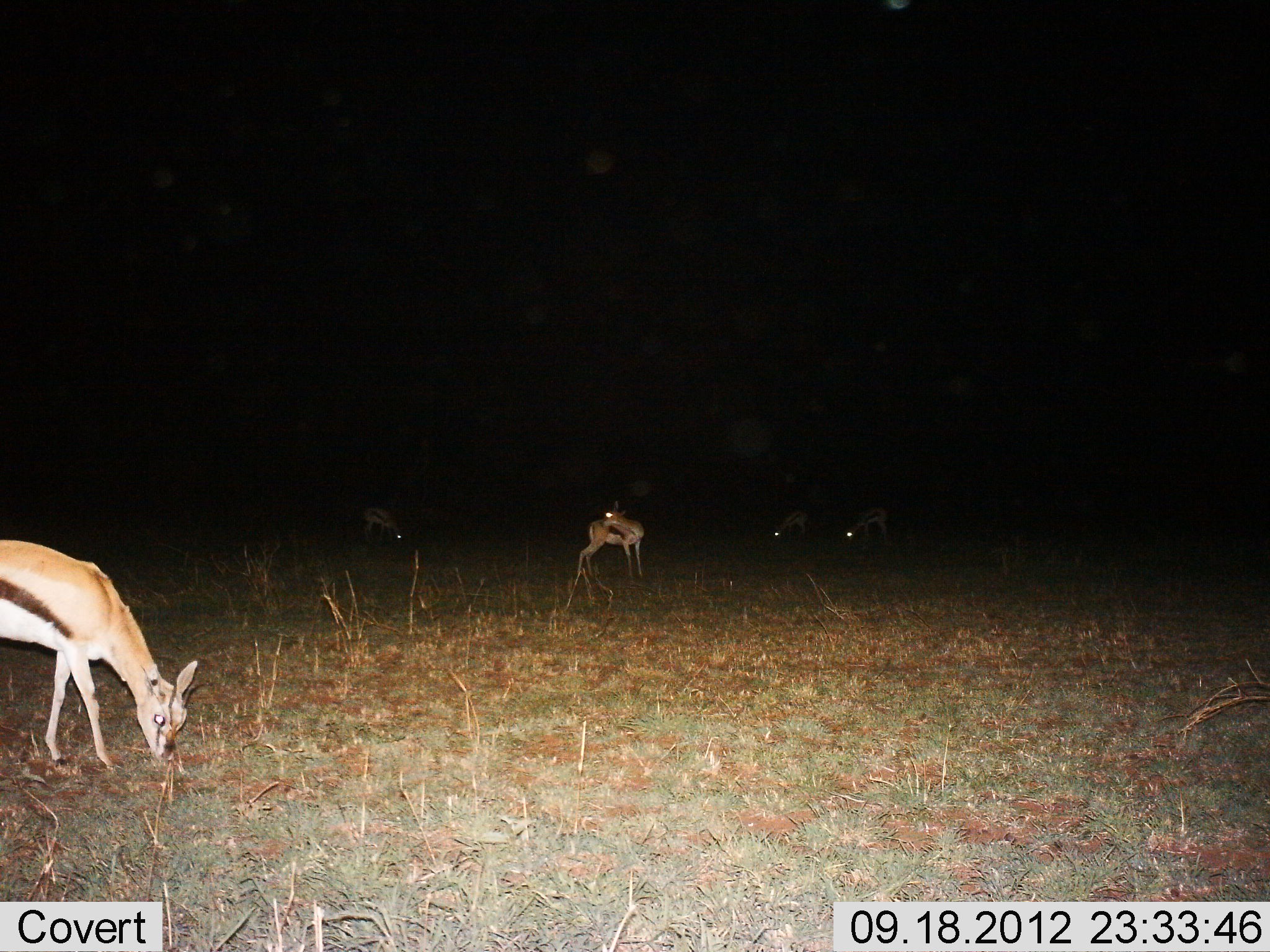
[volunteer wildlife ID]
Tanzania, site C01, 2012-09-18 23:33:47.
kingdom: Animalia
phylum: Chordata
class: Mammalia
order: Artiodactyla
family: Bovidae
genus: Eudorcas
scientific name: Eudorcas thomsonii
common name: thomson's gazelle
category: gazellethomsons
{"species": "gazellethomsons (thomson's gazelle) (Eudorcas thomsonii)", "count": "5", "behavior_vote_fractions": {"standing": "50%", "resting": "0%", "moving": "0%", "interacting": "0%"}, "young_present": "0%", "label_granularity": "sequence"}